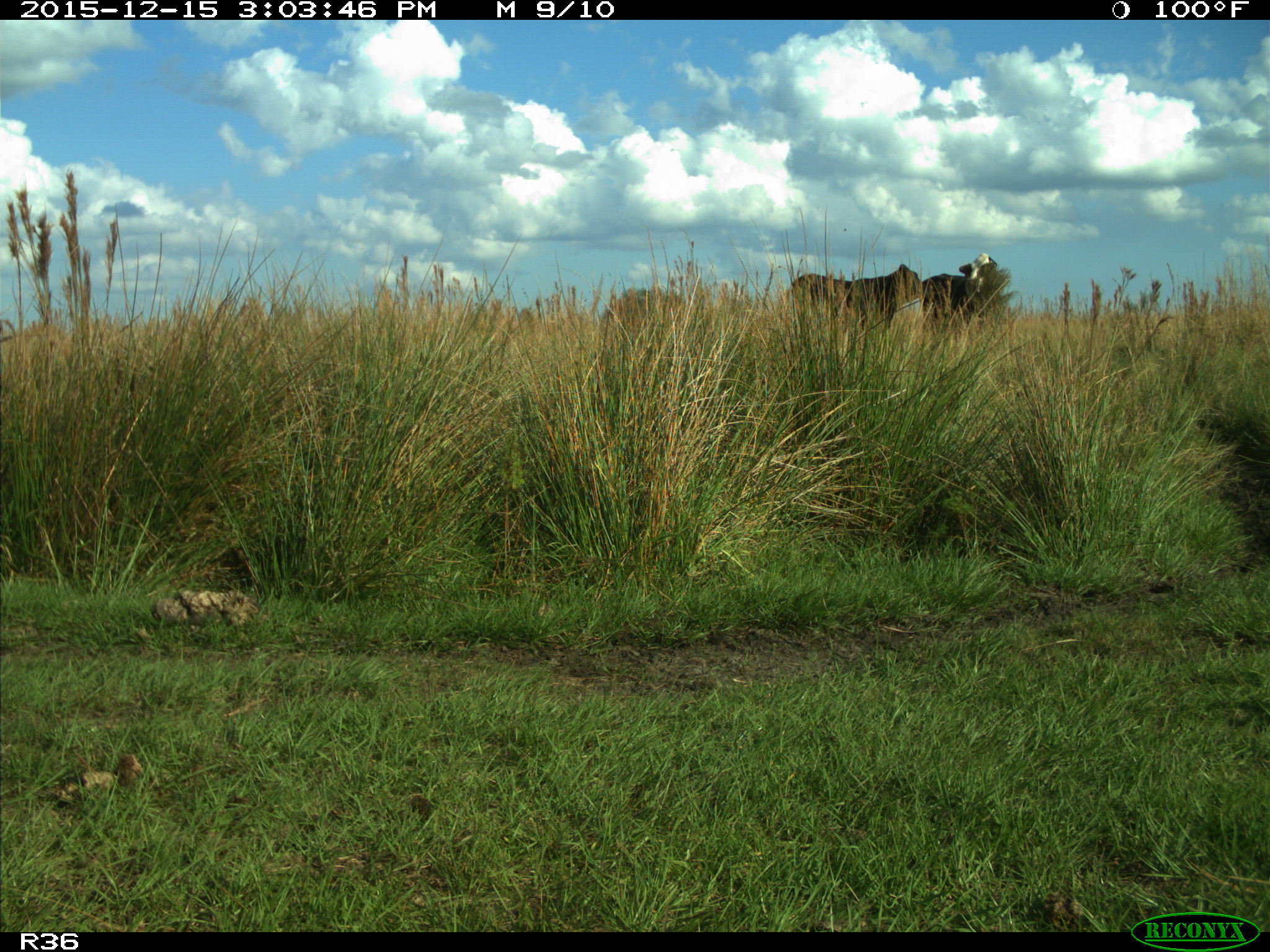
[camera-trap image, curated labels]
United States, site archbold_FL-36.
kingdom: Animalia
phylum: Chordata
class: Mammalia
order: Artiodactyla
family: Bovidae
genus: Bos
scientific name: Bos taurus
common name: domestic cow